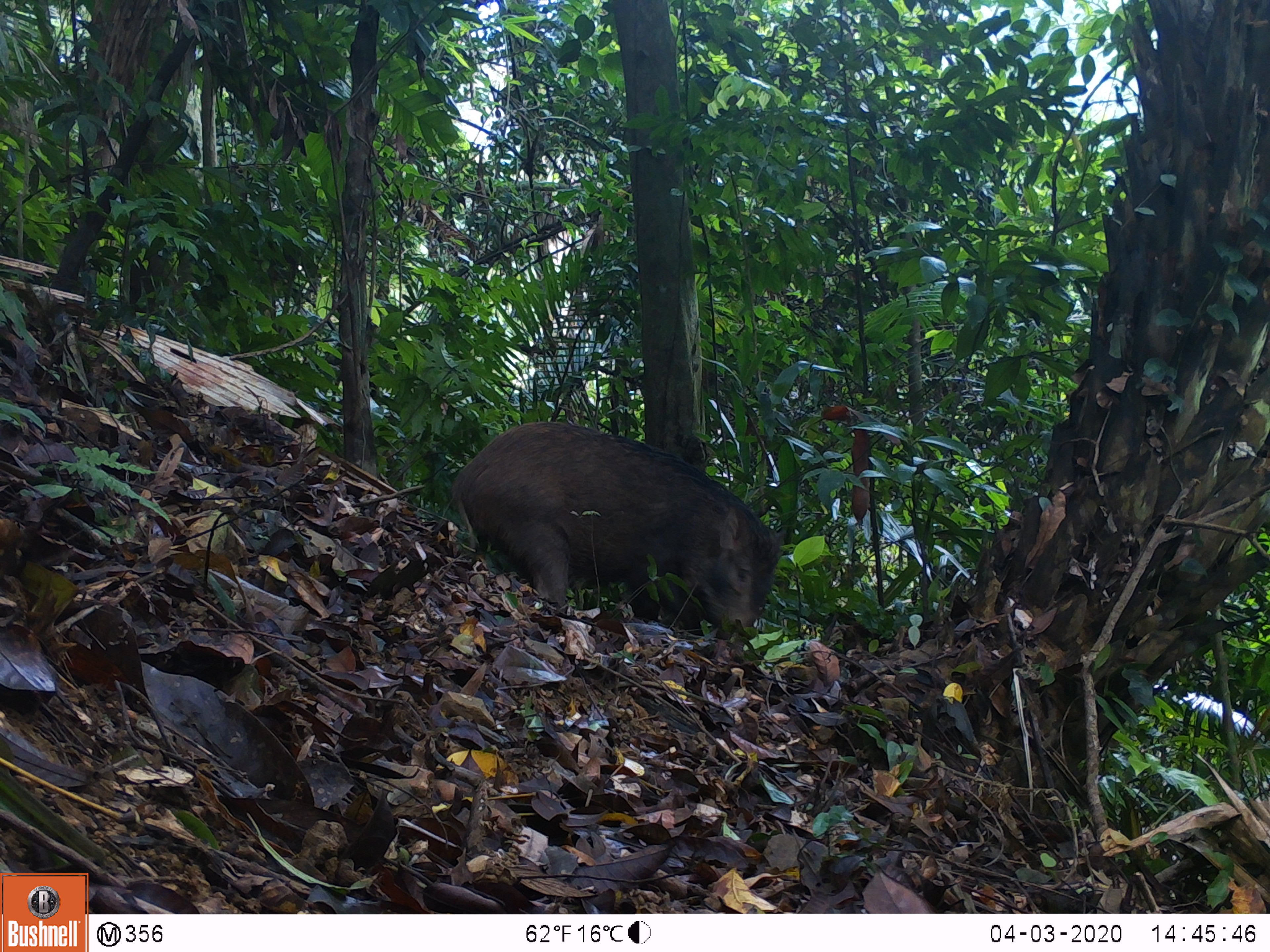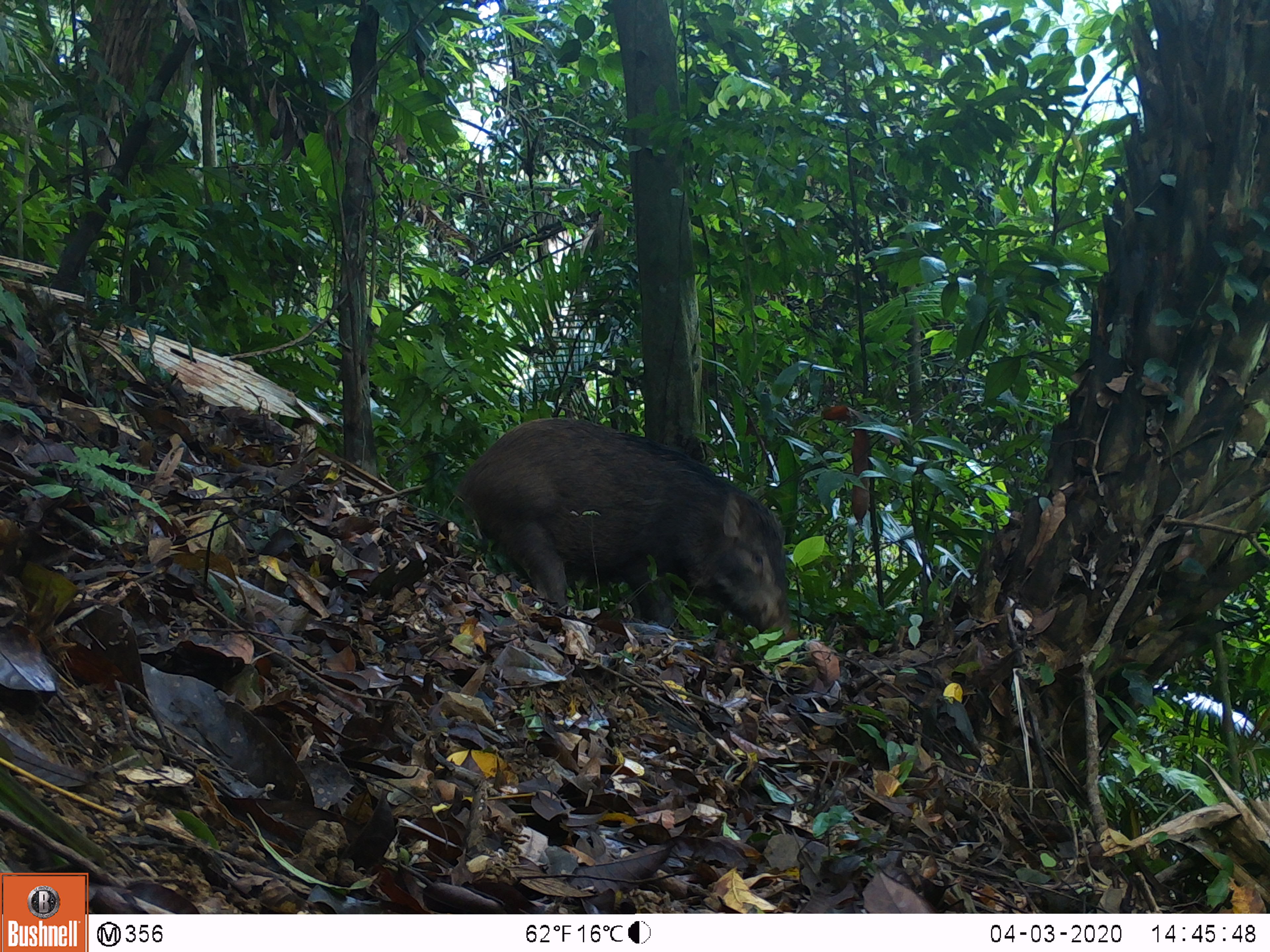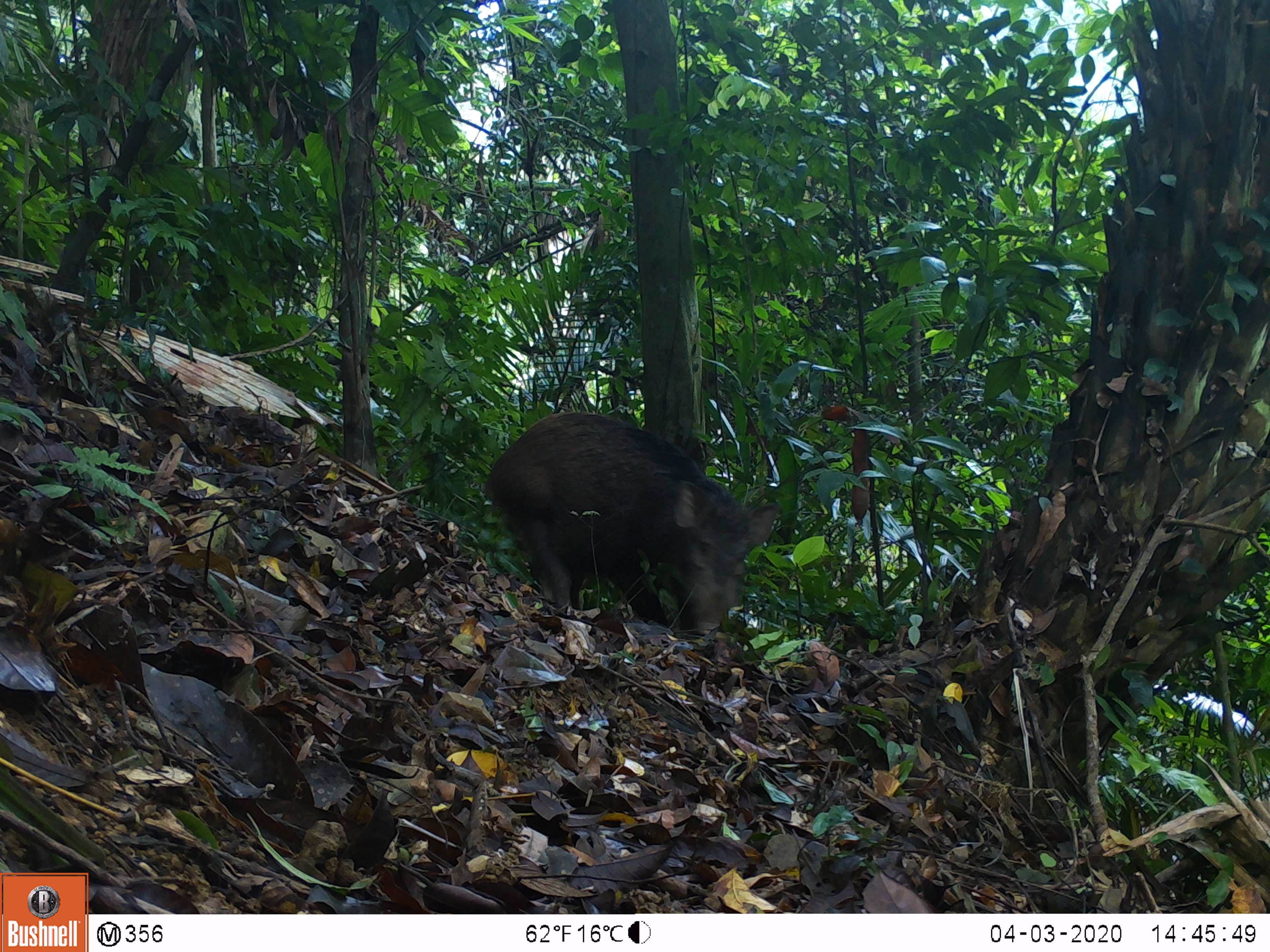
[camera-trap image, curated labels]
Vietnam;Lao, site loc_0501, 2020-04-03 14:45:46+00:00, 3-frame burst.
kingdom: Animalia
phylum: Chordata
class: Mammalia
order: Artiodactyla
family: Suidae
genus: Sus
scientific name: Sus scrofa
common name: eurasian wild pig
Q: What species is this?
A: Eurasian wild pig (Sus scrofa).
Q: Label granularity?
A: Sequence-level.